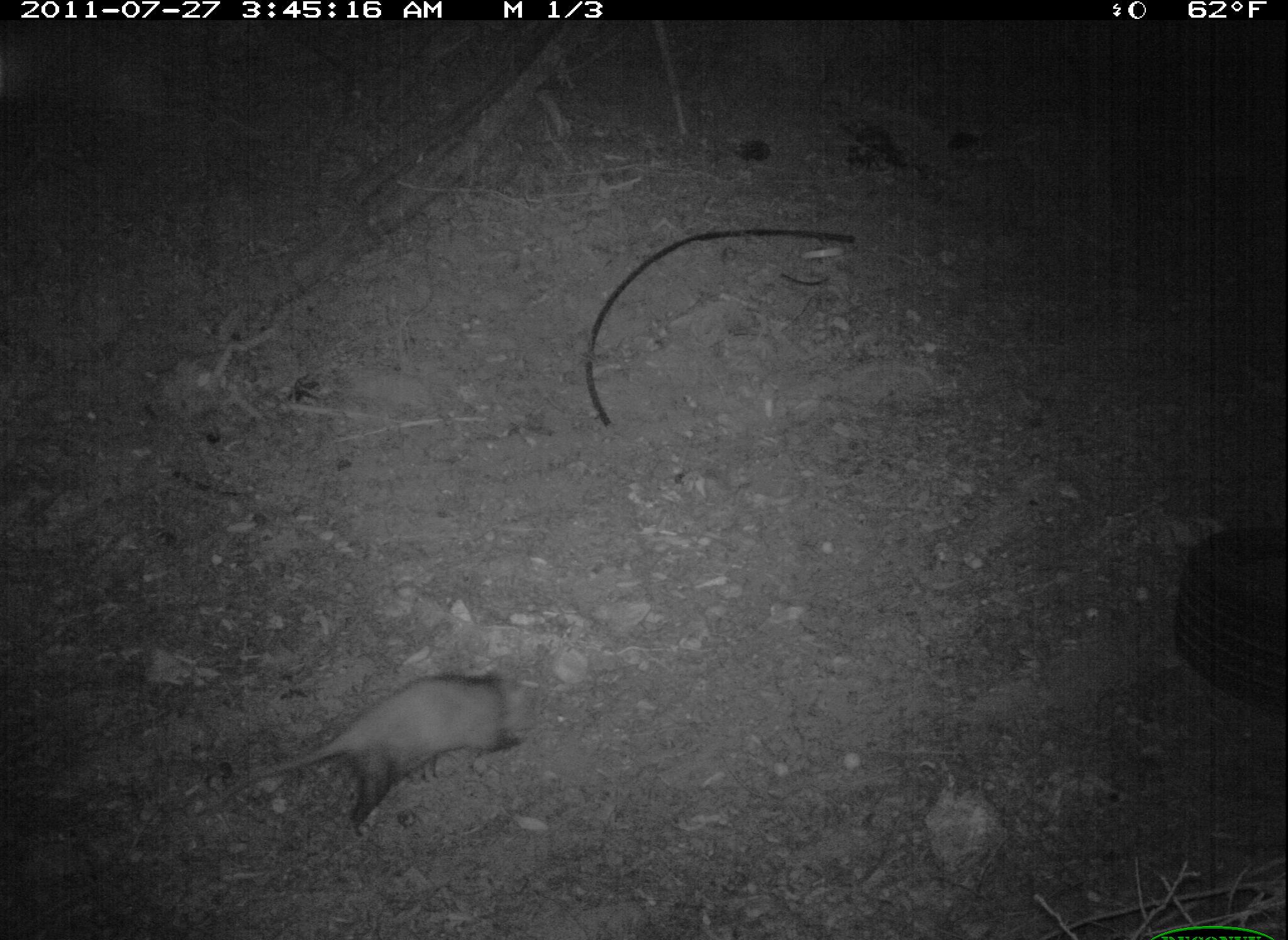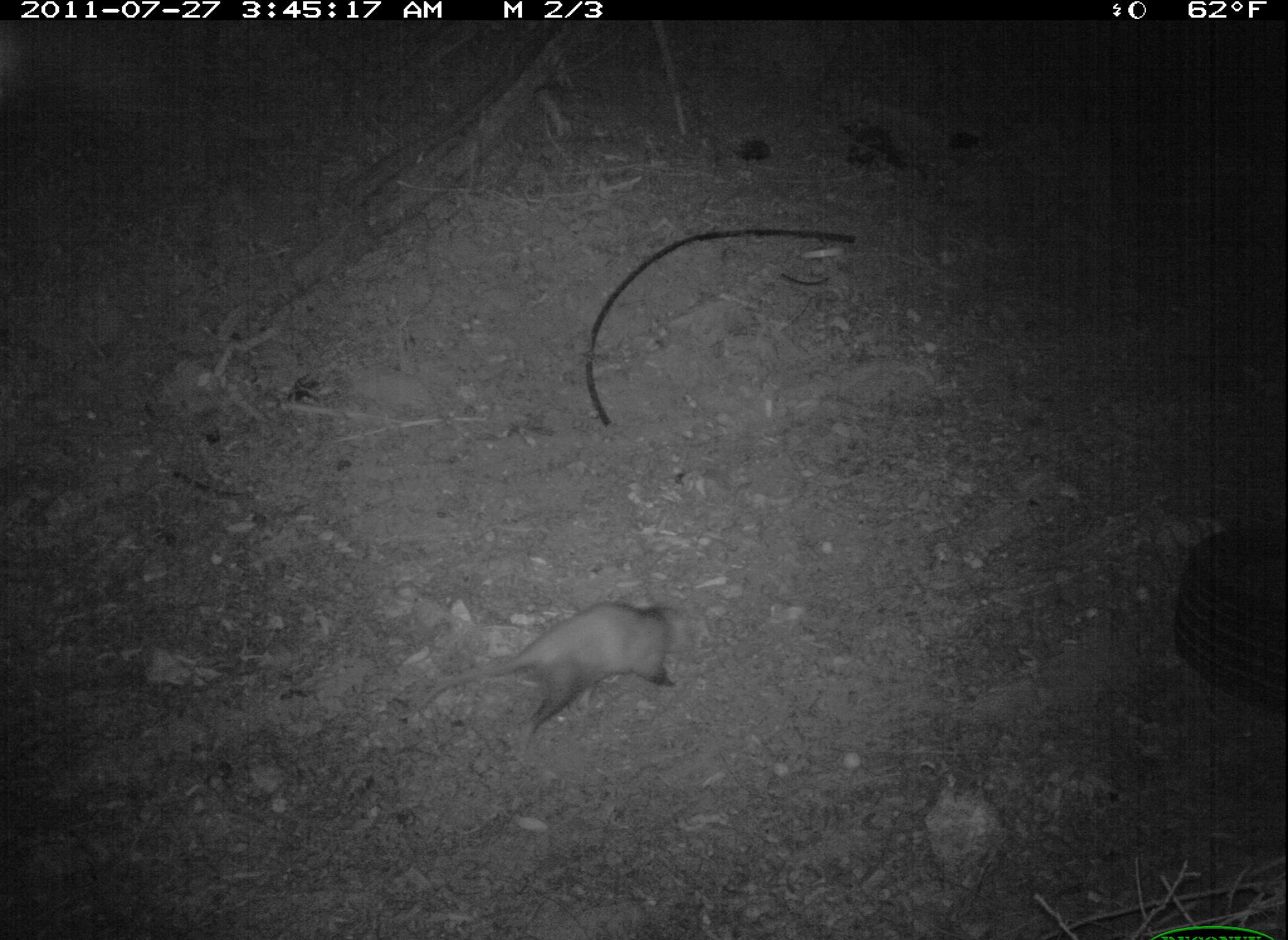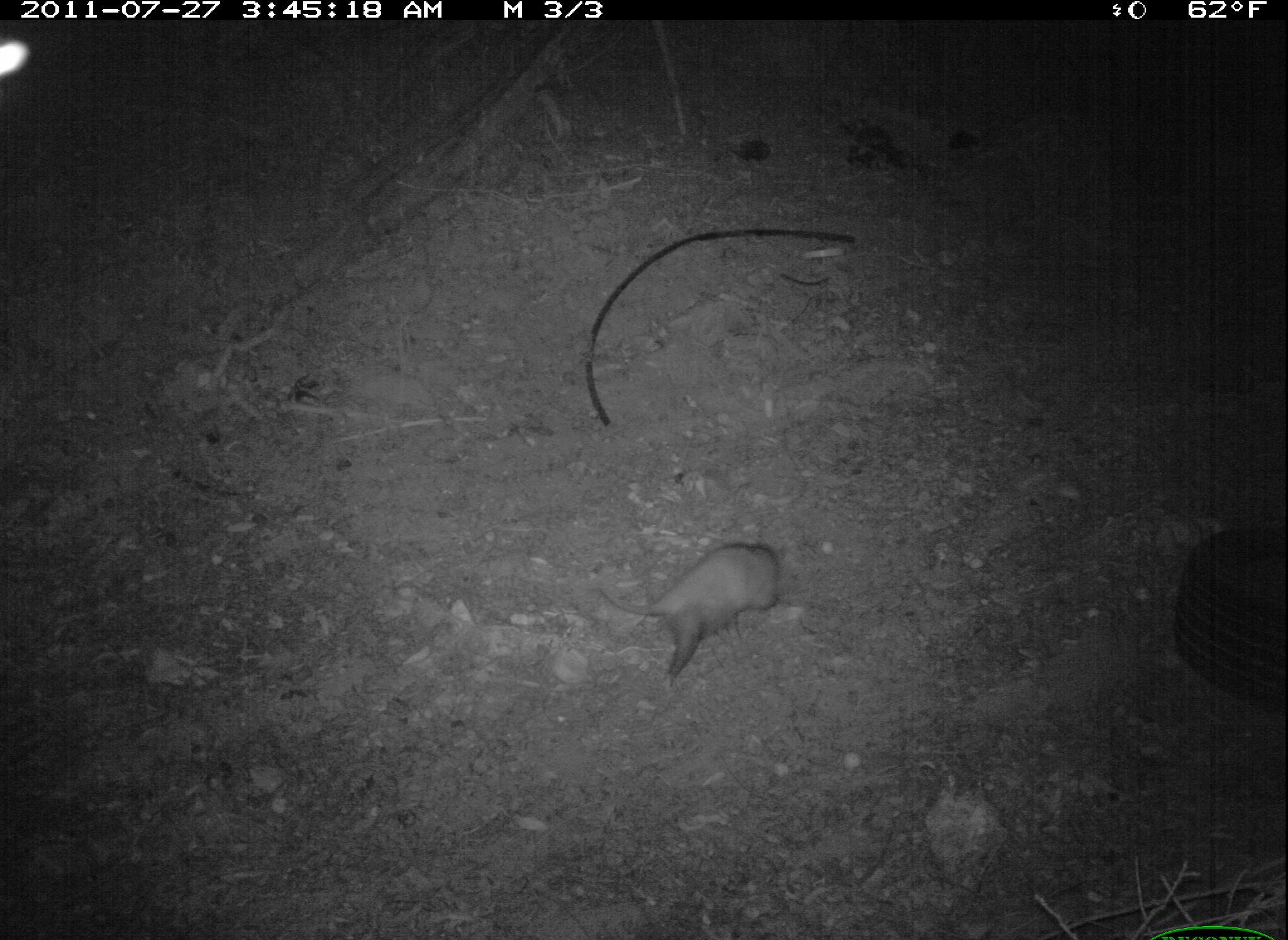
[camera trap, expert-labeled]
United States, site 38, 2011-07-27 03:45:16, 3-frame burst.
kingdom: Animalia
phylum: Chordata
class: Mammalia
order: Didelphimorphia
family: Didelphidae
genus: Didelphis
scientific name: Didelphis virginiana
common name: virginia opossum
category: opossum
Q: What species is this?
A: Opossum (virginia opossum) (Didelphis virginiana).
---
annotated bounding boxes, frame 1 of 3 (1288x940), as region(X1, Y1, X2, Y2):
opossum: region(219, 641, 557, 841)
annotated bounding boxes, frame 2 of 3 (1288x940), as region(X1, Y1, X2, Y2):
opossum: region(391, 599, 696, 743)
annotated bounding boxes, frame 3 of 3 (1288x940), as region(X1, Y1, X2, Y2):
opossum: region(591, 530, 828, 693)